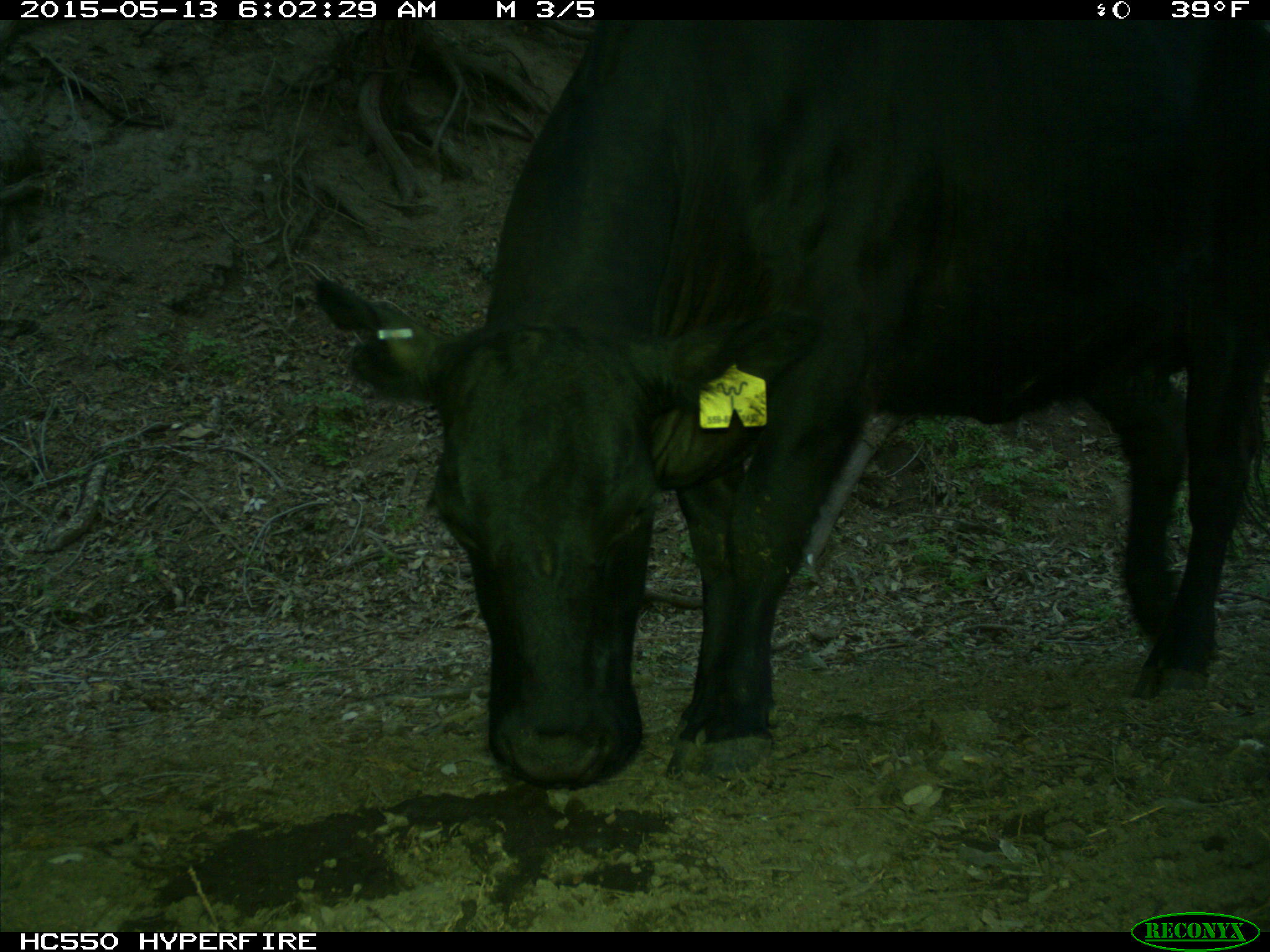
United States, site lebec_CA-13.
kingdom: Animalia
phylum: Chordata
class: Mammalia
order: Artiodactyla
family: Bovidae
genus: Bos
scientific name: Bos taurus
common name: domestic cow